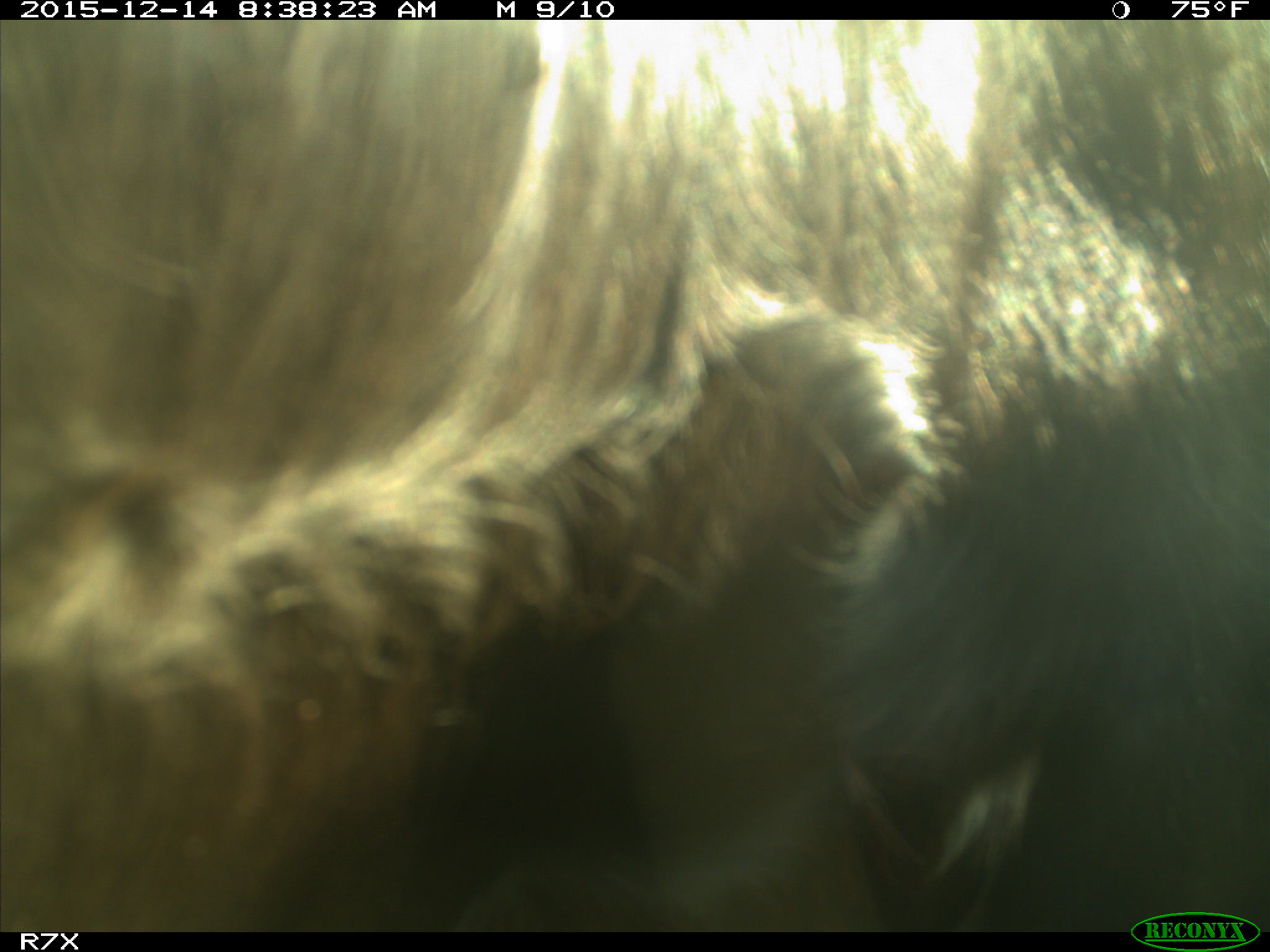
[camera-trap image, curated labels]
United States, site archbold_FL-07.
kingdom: Animalia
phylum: Chordata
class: Mammalia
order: Artiodactyla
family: Bovidae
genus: Bos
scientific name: Bos taurus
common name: domestic cow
Bos taurus (domestic cow).